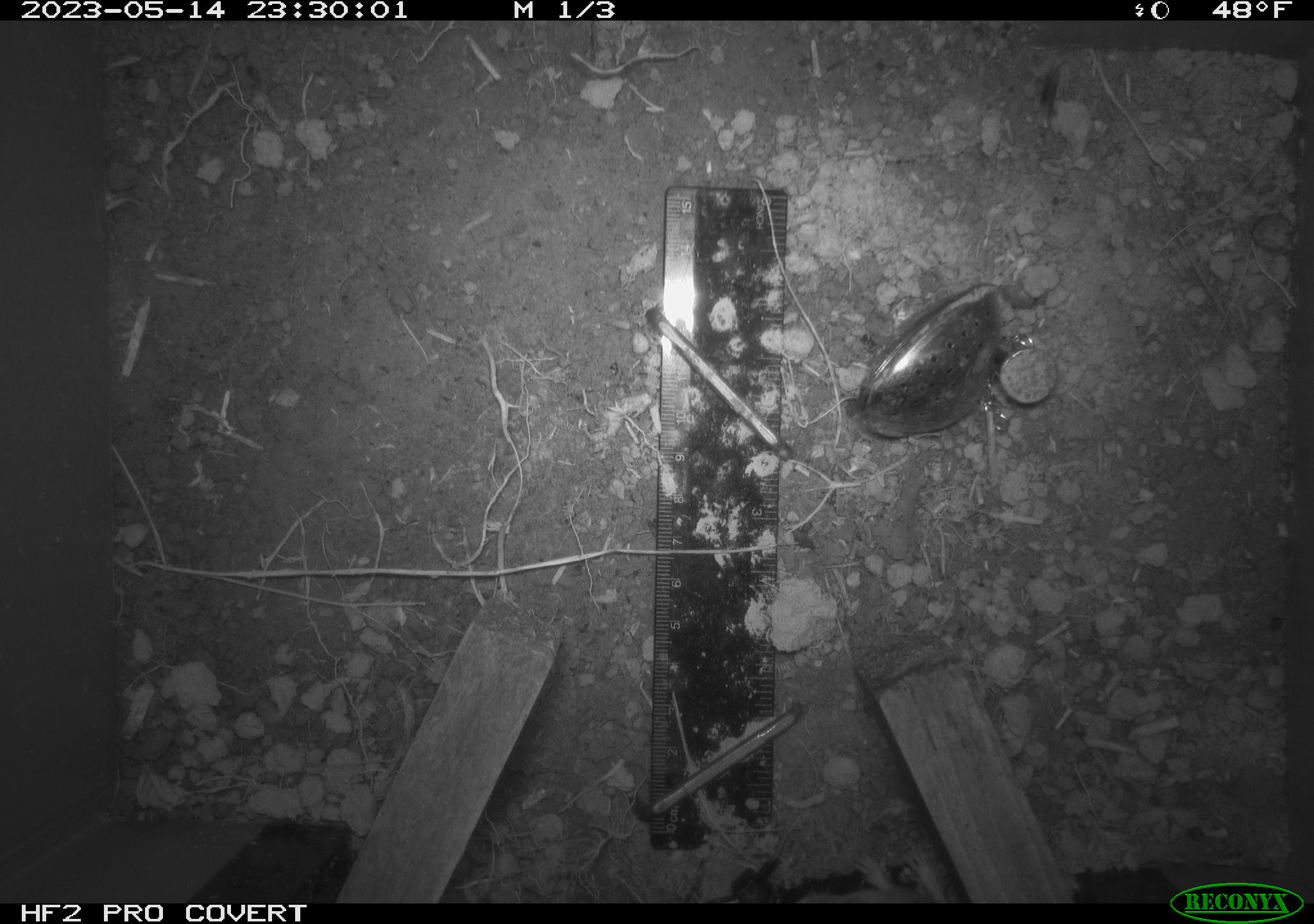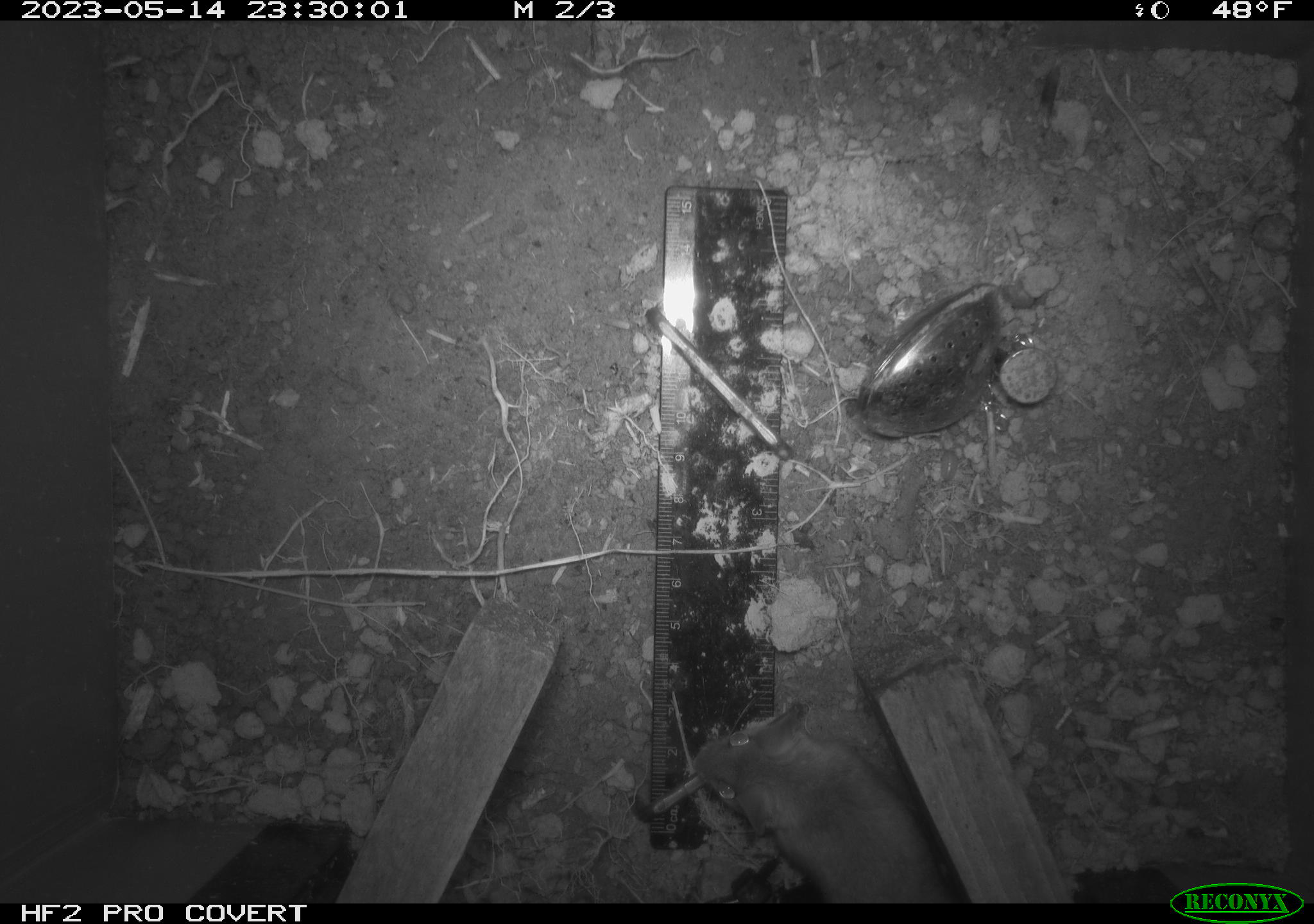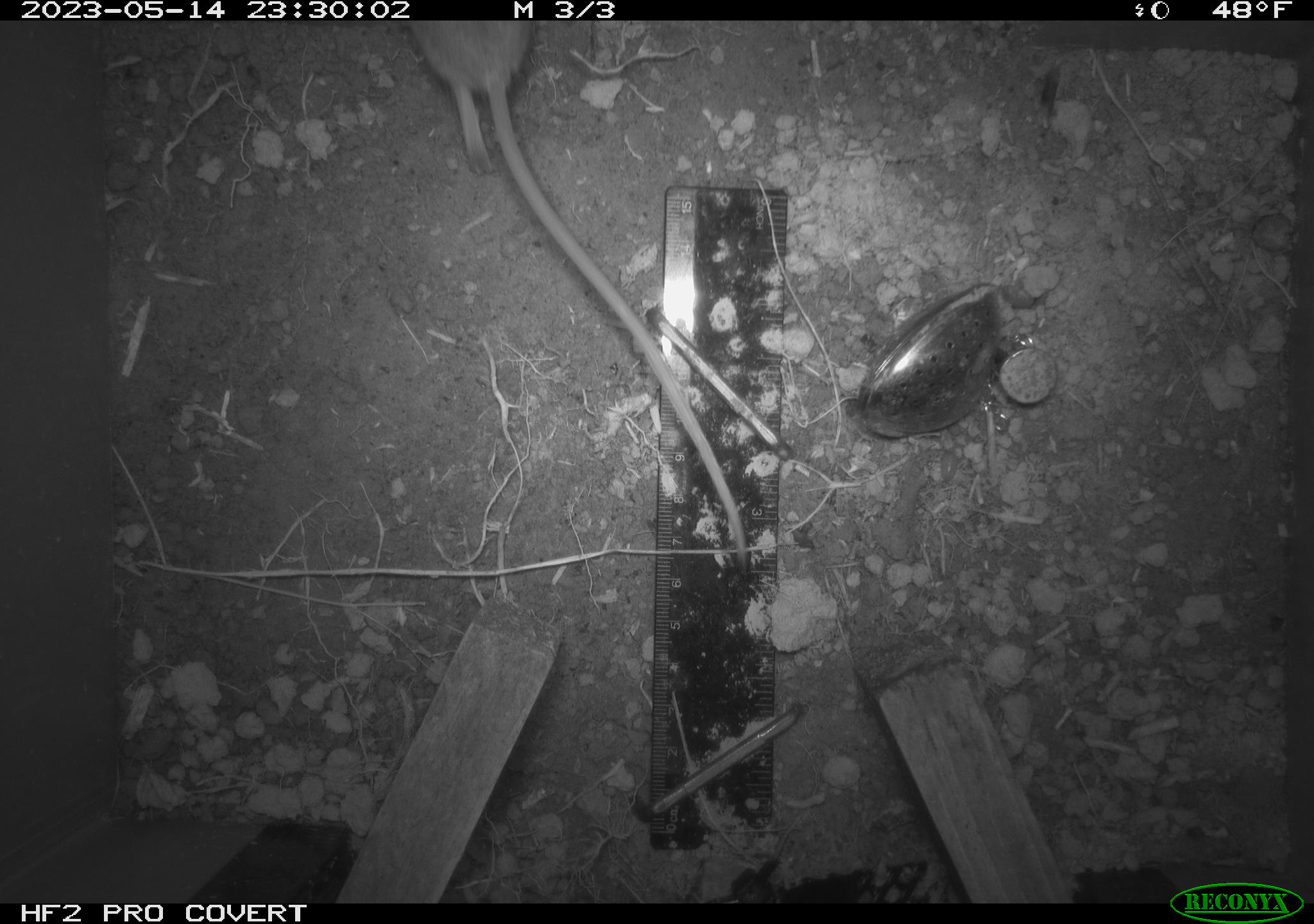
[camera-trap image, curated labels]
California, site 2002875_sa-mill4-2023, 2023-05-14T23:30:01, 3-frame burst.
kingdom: Animalia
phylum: Chordata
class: Mammalia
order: Rodentia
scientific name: Rodentia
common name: mouse species